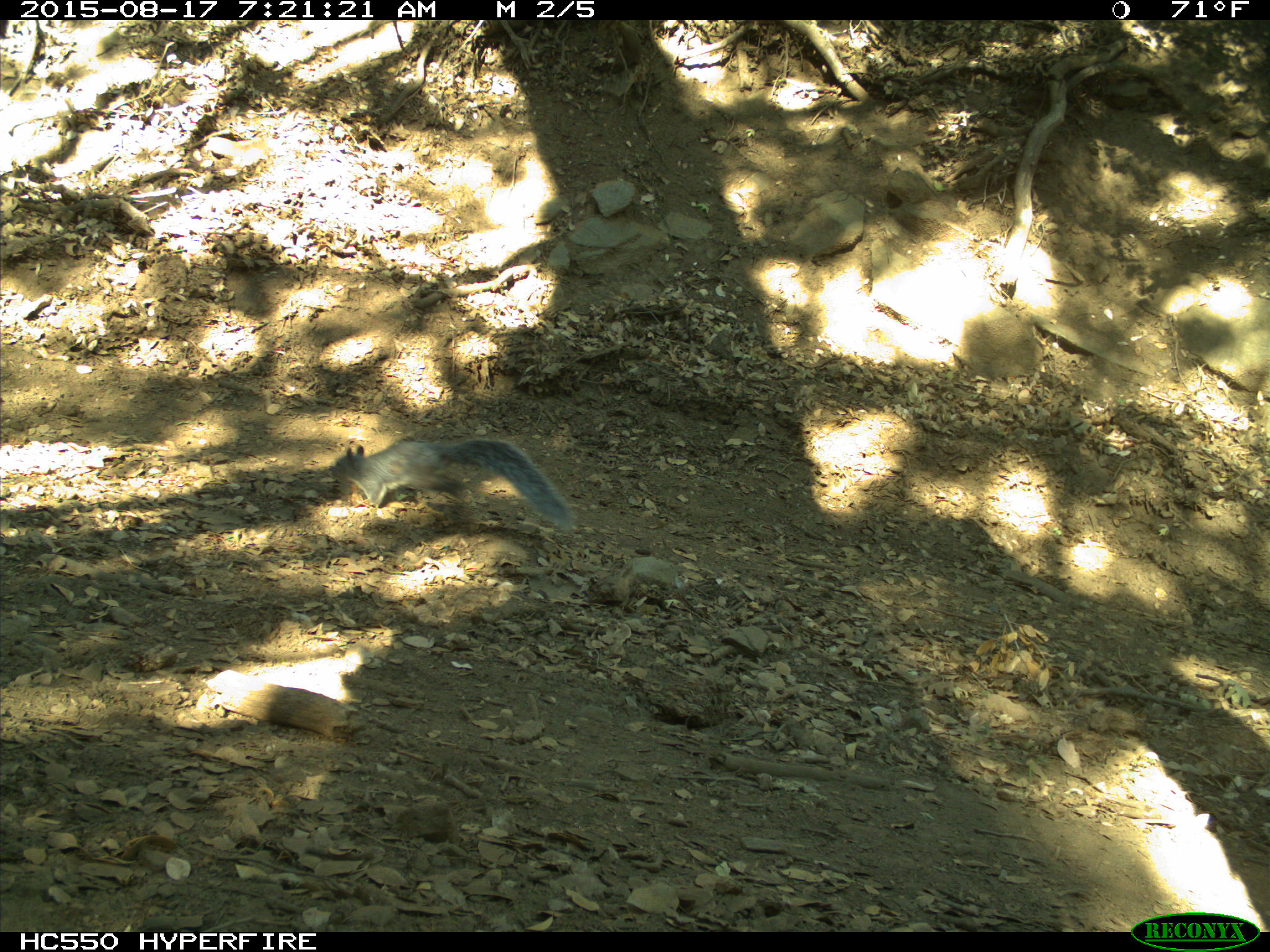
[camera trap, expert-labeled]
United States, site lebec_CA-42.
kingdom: Animalia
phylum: Chordata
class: Mammalia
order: Rodentia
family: Sciuridae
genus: Sciurus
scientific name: Sciurus carolinensis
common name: eastern gray squirrel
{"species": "Sciurus carolinensis (eastern gray squirrel)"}